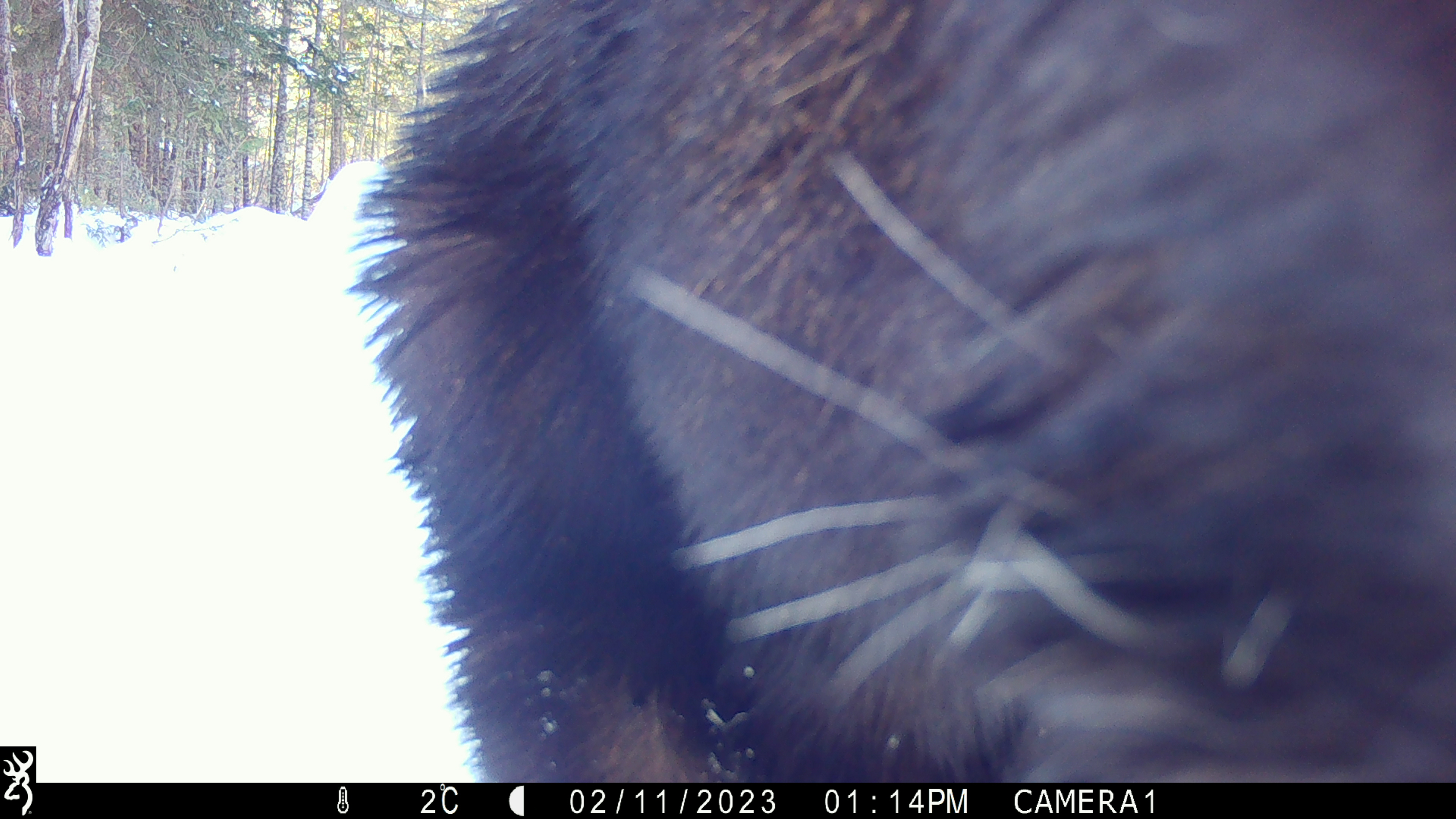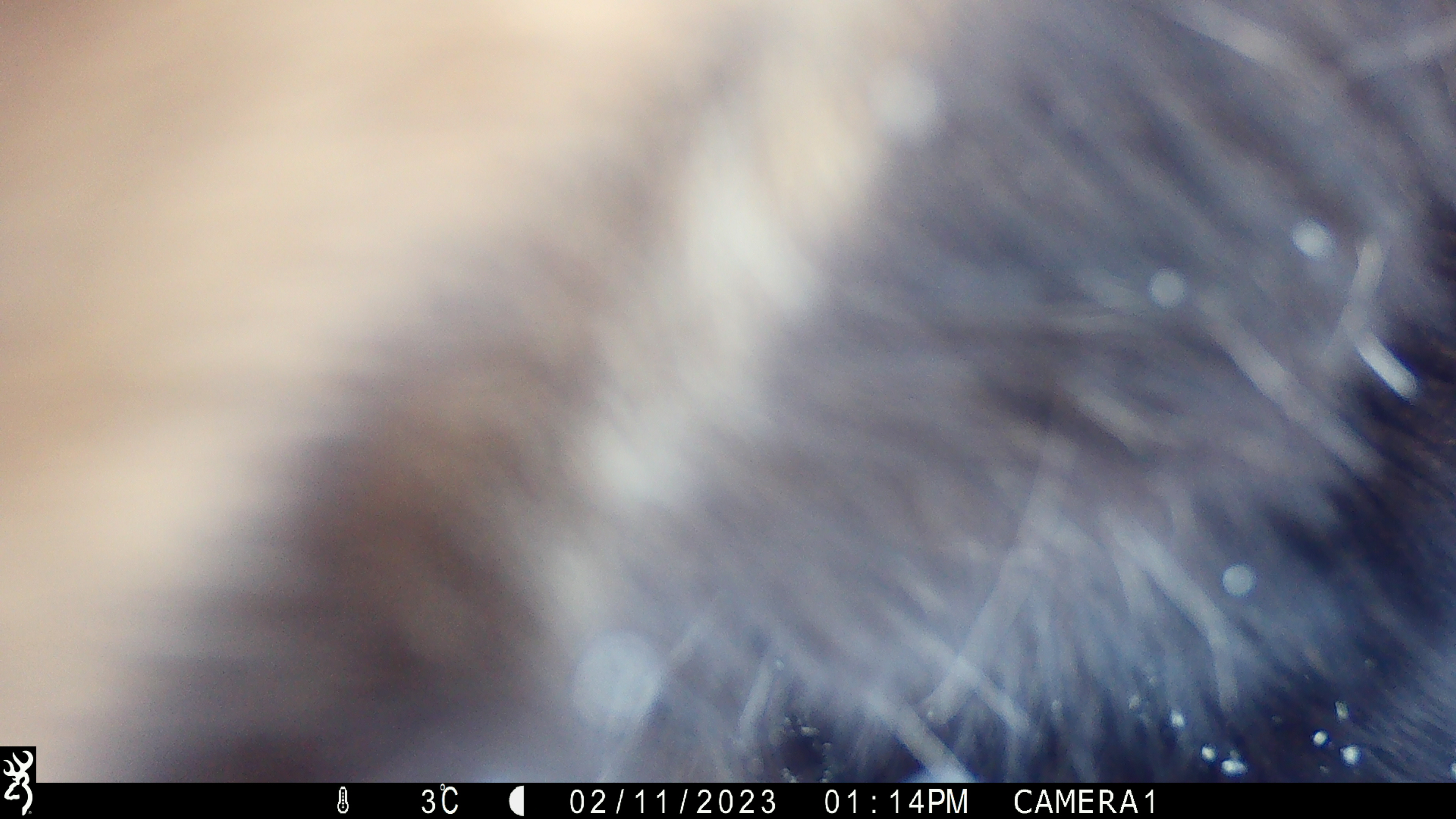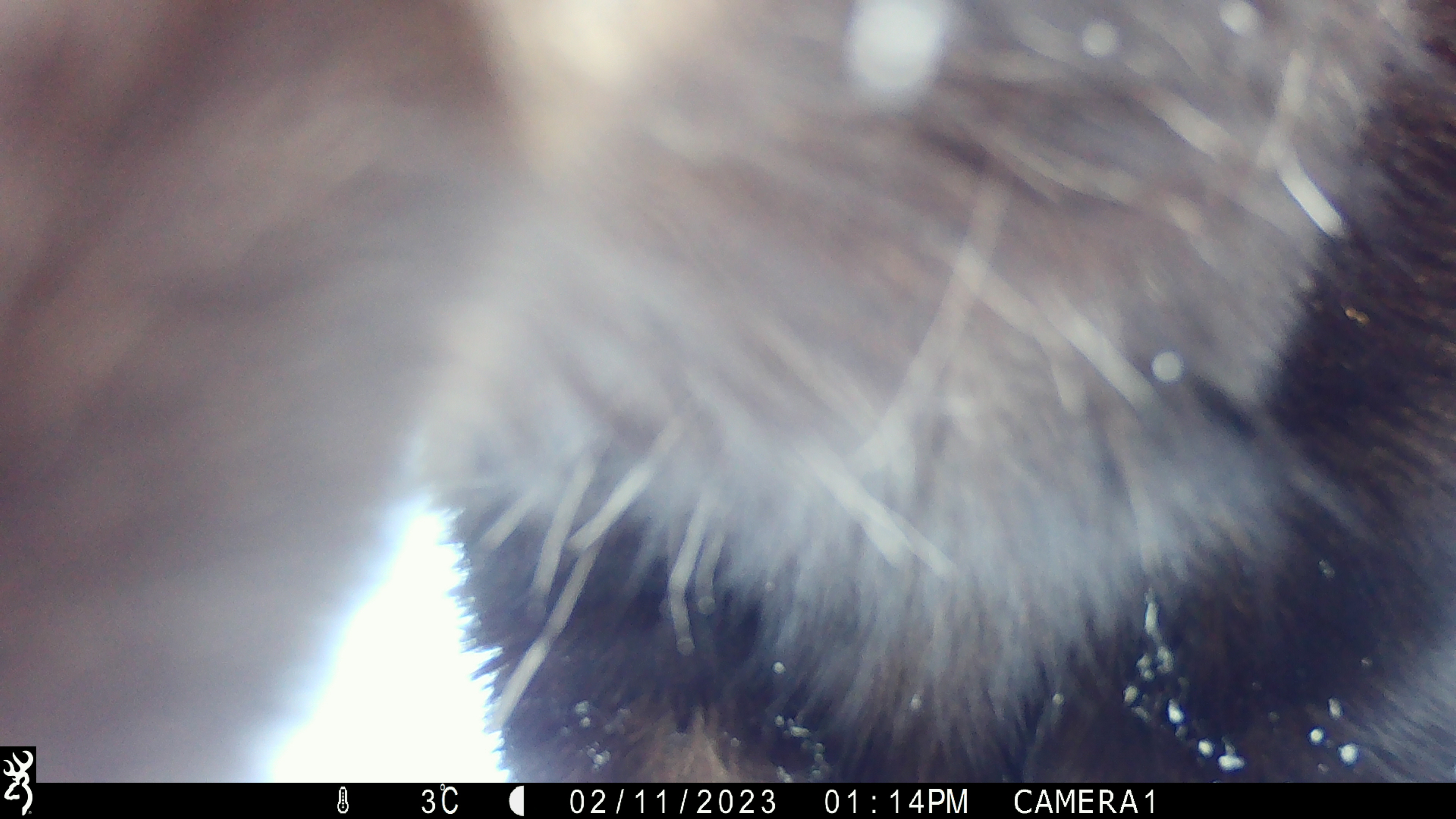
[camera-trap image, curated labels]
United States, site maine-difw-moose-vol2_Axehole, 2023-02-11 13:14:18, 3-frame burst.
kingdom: Animalia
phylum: Chordata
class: Mammalia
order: Artiodactyla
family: Cervidae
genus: Alces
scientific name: Alces alces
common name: moose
Moose (Alces alces).